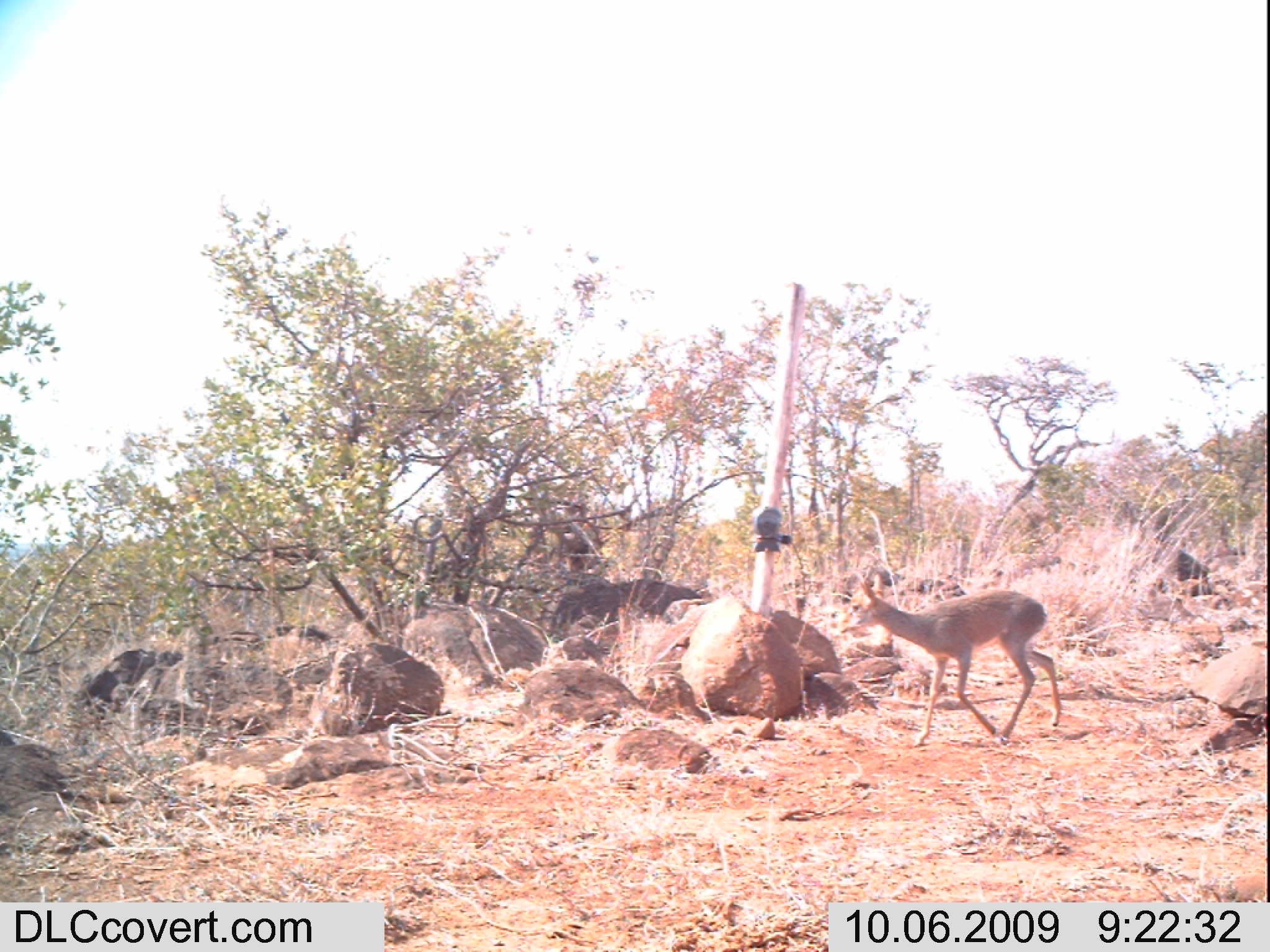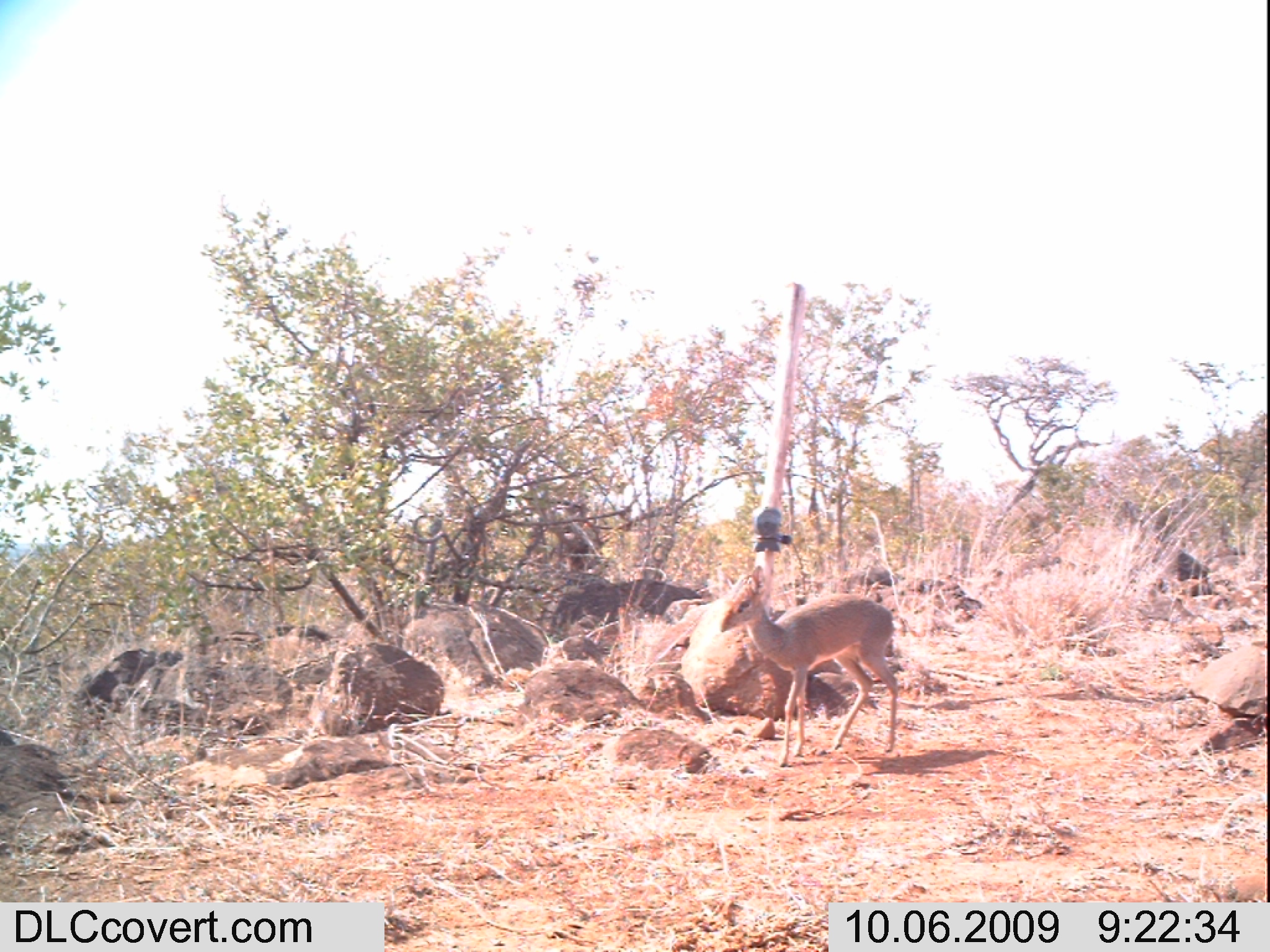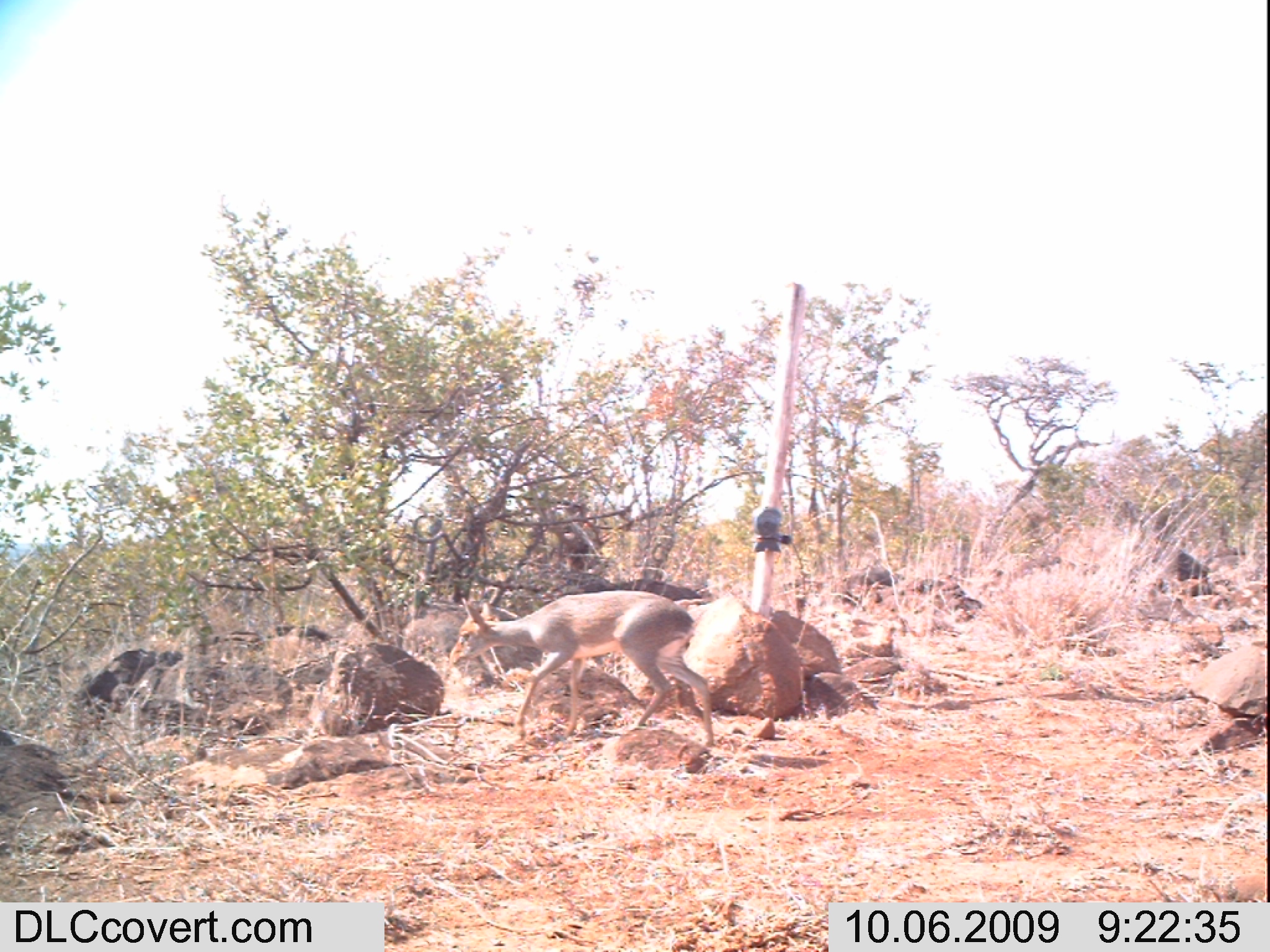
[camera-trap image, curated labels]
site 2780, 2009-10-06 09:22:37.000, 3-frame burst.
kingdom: Animalia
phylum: Chordata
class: Mammalia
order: Artiodactyla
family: Bovidae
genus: Madoqua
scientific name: Madoqua guentheri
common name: günther's dik-dik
Madoqua guentheri (günther's dik-dik), count 1.